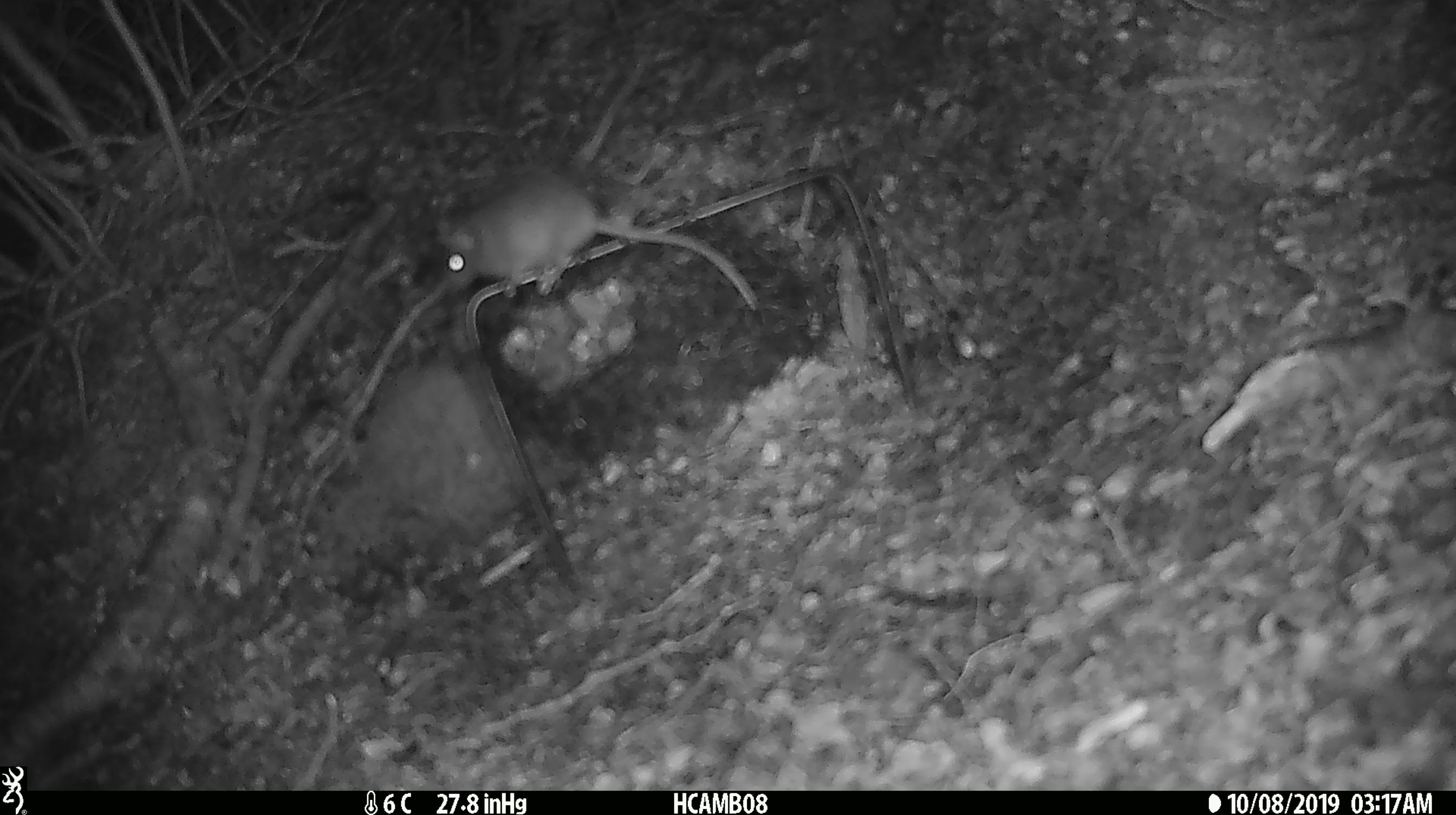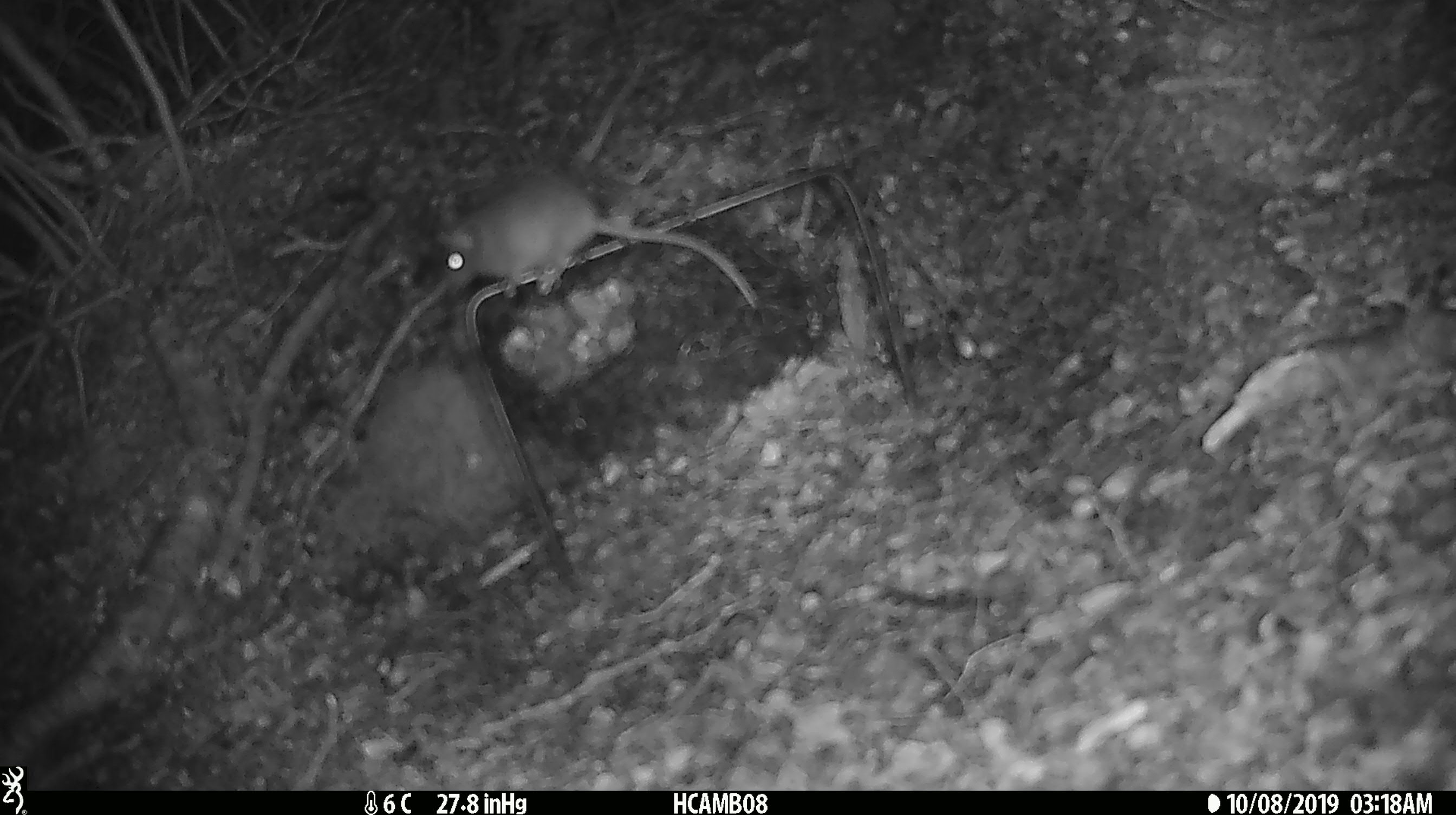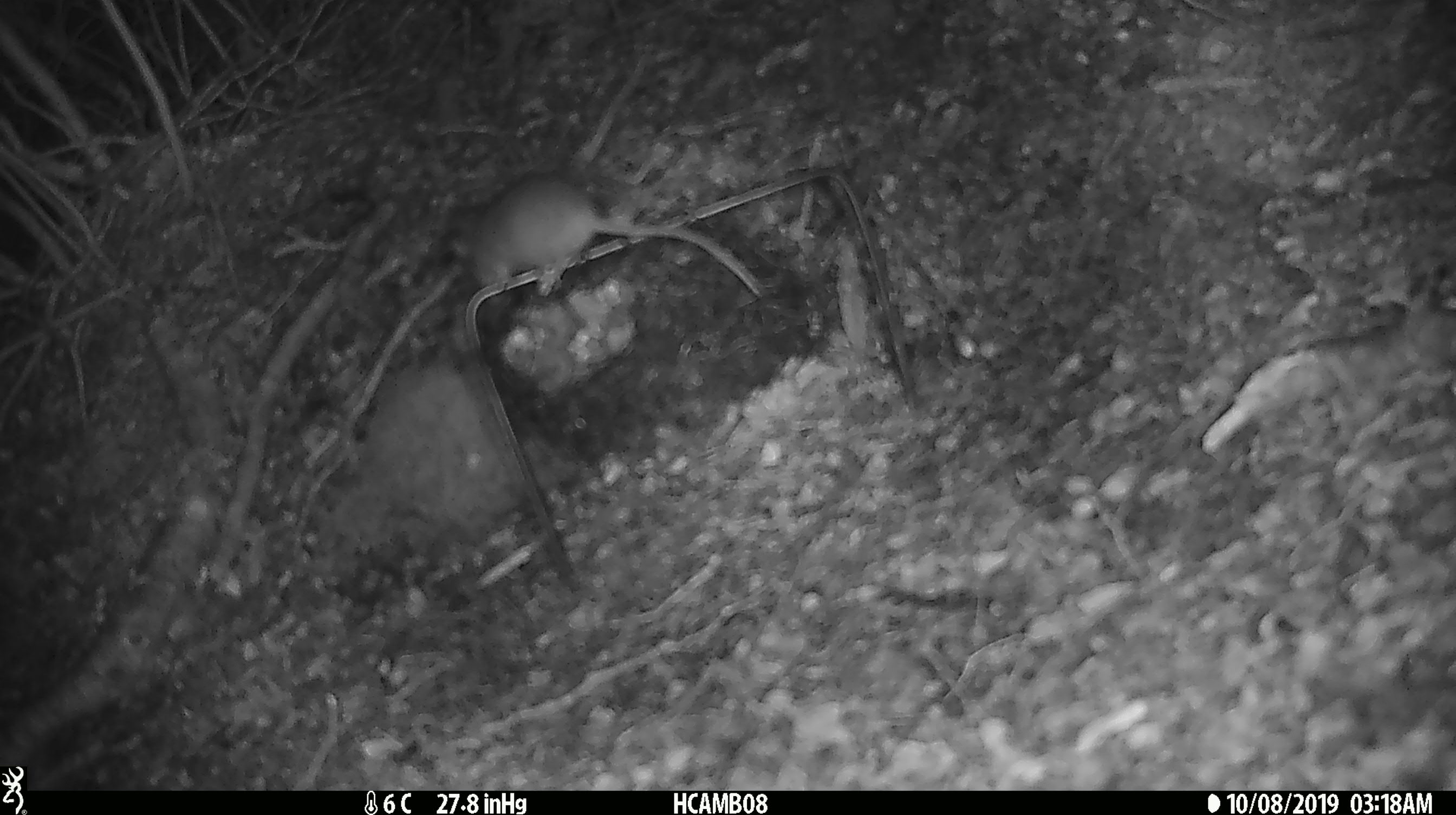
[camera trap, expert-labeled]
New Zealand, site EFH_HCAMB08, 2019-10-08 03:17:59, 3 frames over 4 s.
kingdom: Animalia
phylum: Chordata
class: Mammalia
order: Rodentia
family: Muridae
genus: Mus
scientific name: Mus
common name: mouse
Mouse (Mus).